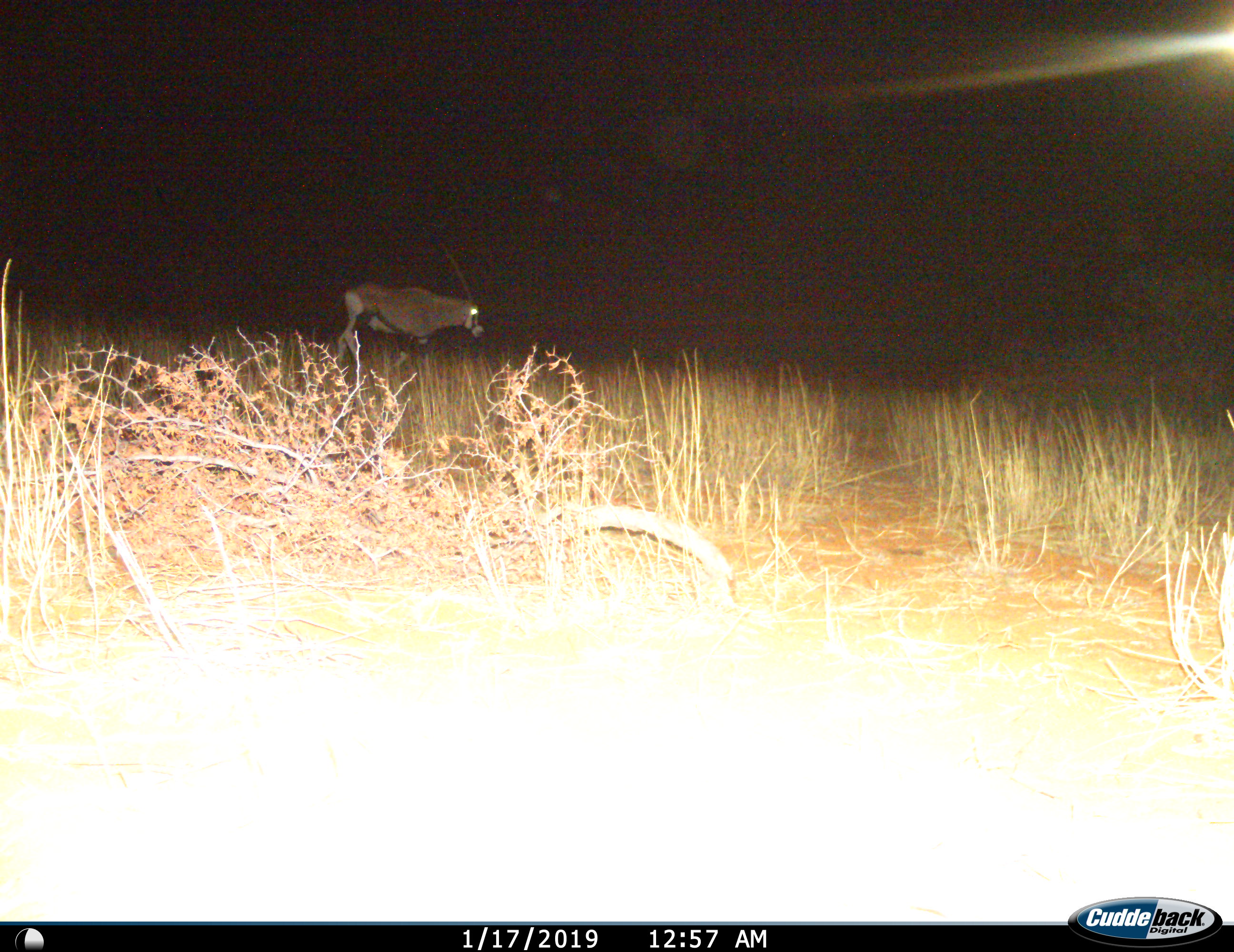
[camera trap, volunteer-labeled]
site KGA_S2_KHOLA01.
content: unidentified animal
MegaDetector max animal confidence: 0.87